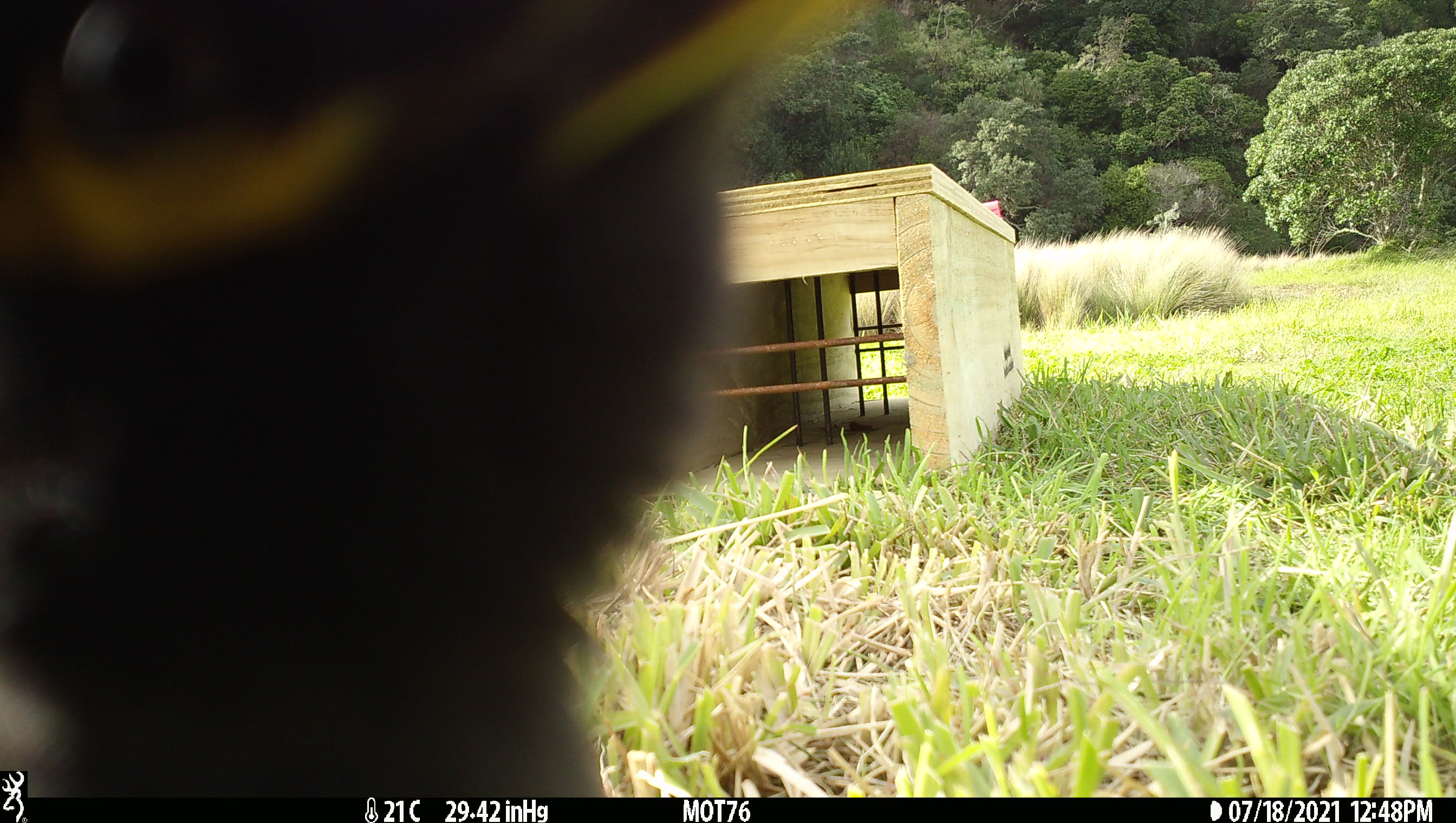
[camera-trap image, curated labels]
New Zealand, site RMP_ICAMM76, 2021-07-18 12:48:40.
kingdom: Animalia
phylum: Chordata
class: Aves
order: Passeriformes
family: Sturnidae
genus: Acridotheres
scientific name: Acridotheres tristis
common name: common myna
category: myna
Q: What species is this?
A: Myna (common myna) (Acridotheres tristis).